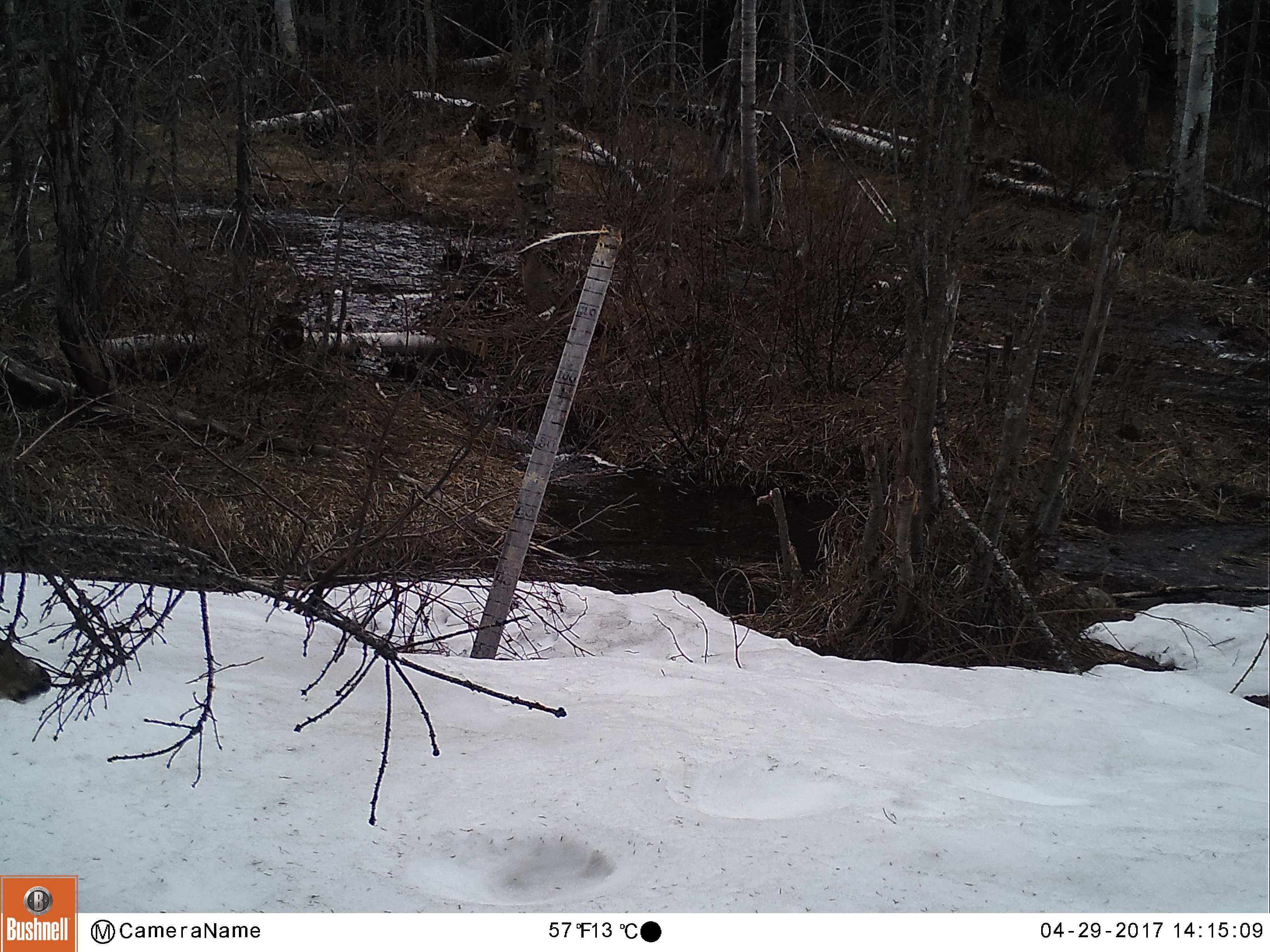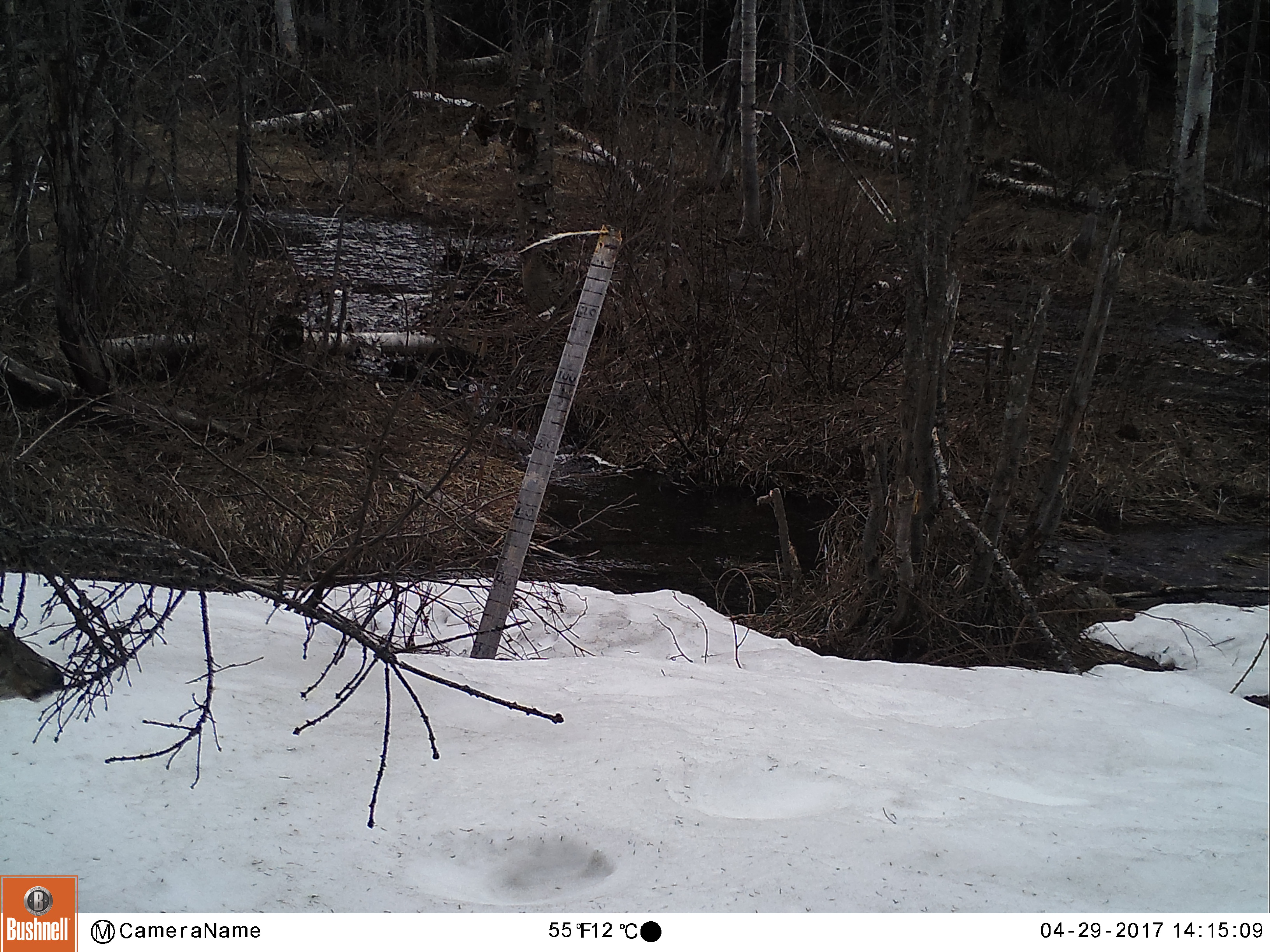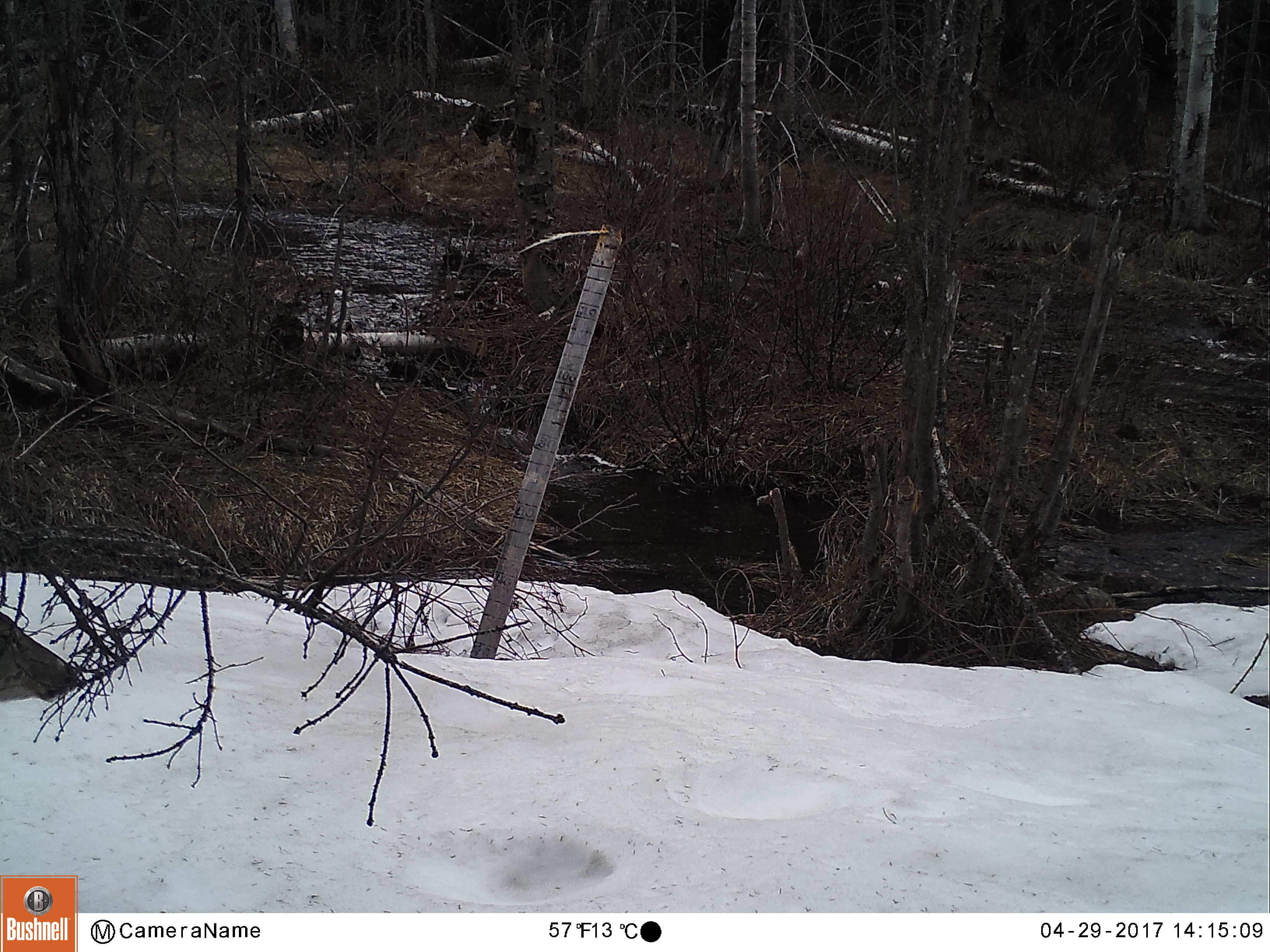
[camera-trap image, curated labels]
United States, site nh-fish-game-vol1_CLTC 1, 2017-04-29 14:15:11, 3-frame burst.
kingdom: Animalia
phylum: Chordata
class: Mammalia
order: Artiodactyla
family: Cervidae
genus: Odocoileus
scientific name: Odocoileus virginianus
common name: white-tailed deer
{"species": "white-tailed deer (Odocoileus virginianus)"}